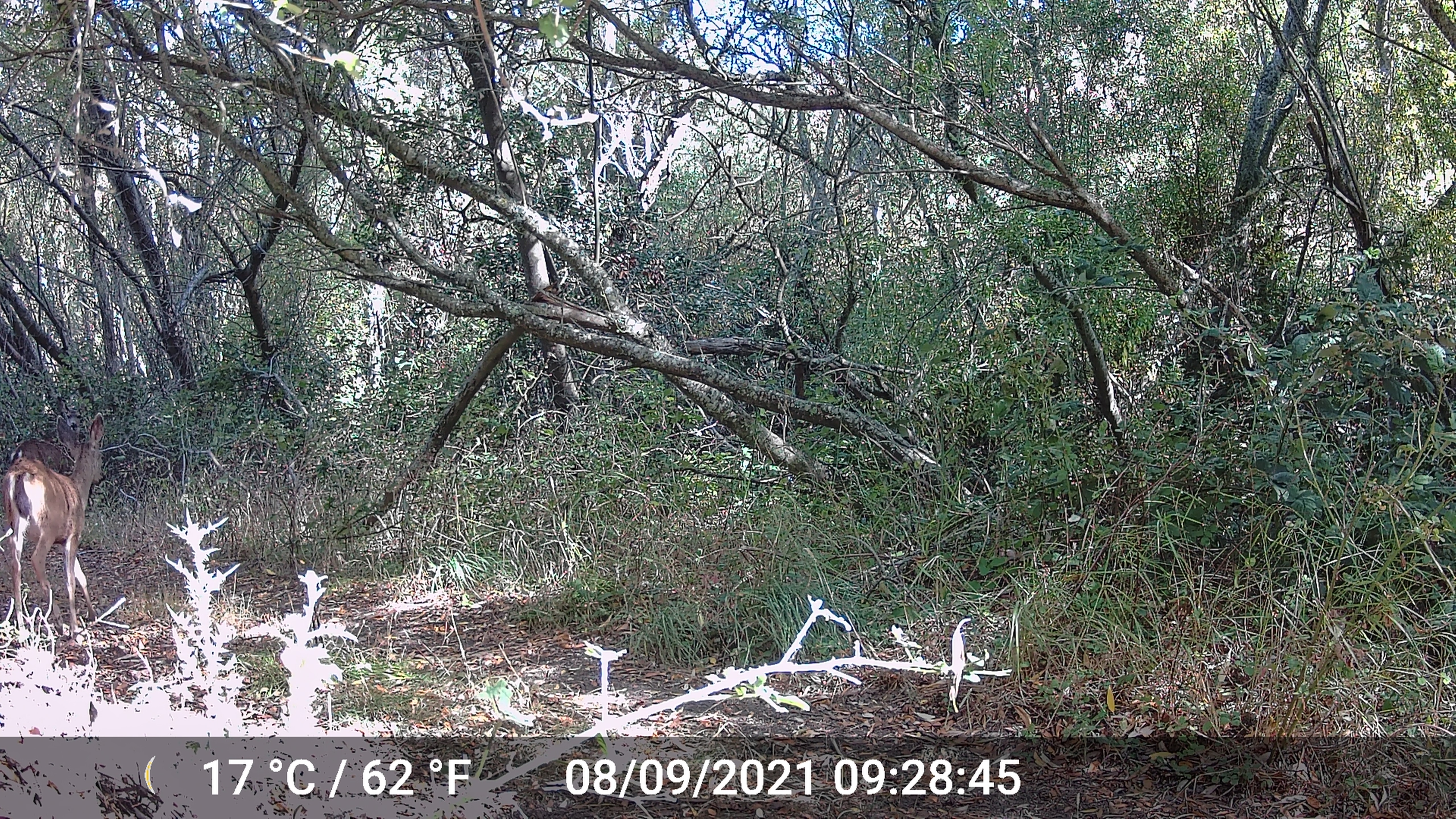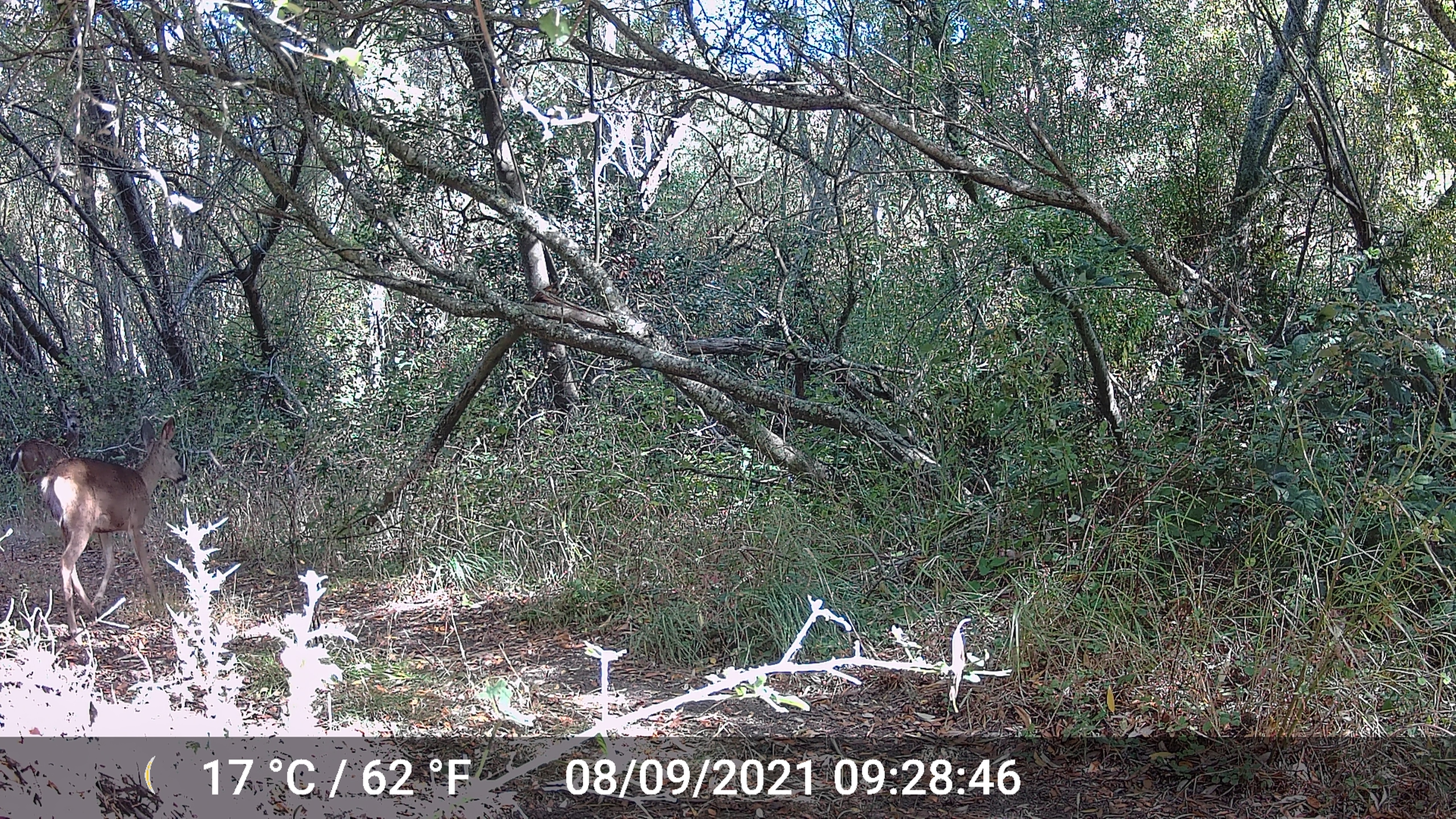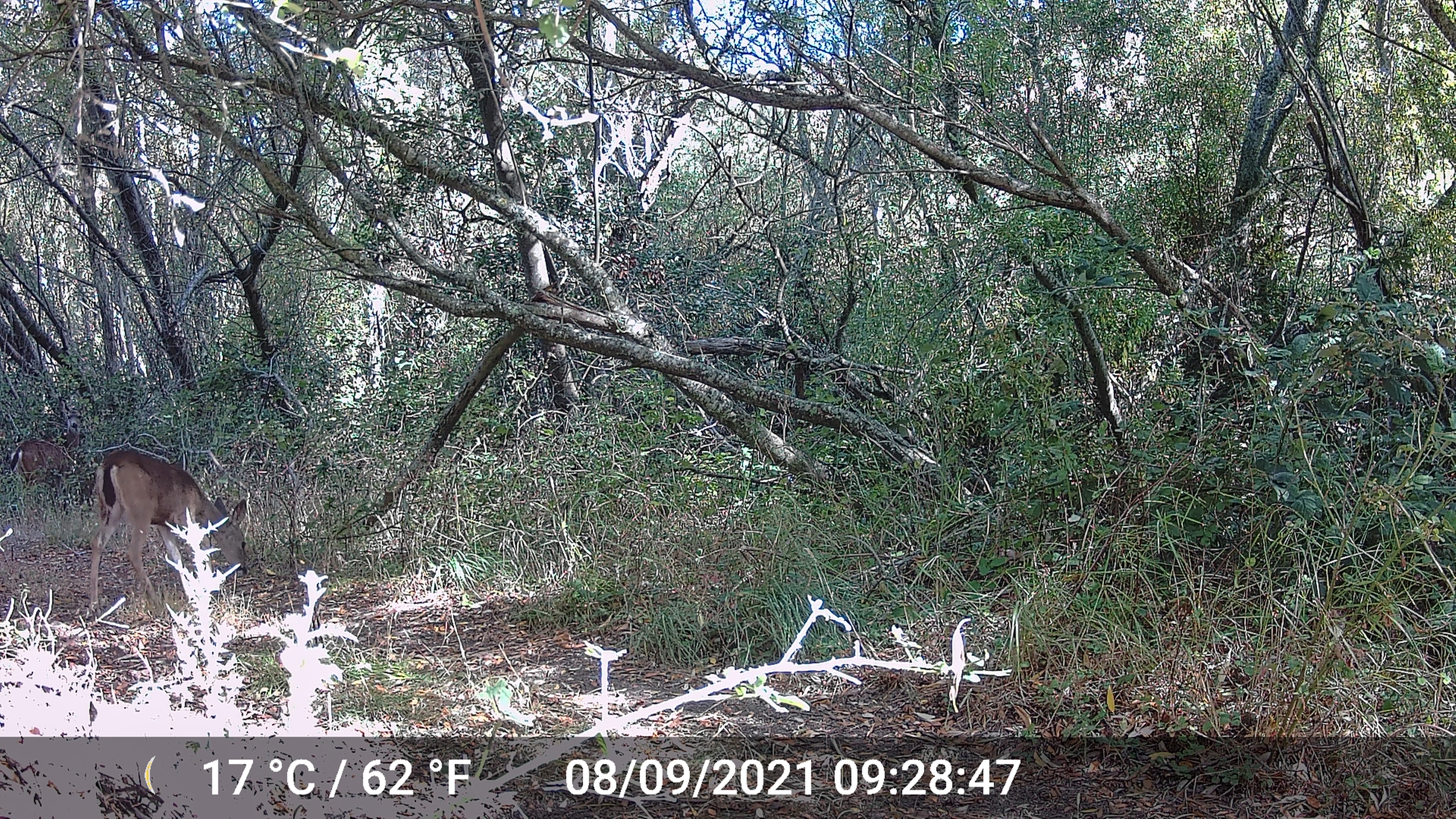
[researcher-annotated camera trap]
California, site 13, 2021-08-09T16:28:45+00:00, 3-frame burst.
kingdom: Animalia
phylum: Chordata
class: Mammalia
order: Artiodactyla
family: Cervidae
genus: Odocoileus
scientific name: Odocoileus hemionus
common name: mule deer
Mule deer (Odocoileus hemionus).